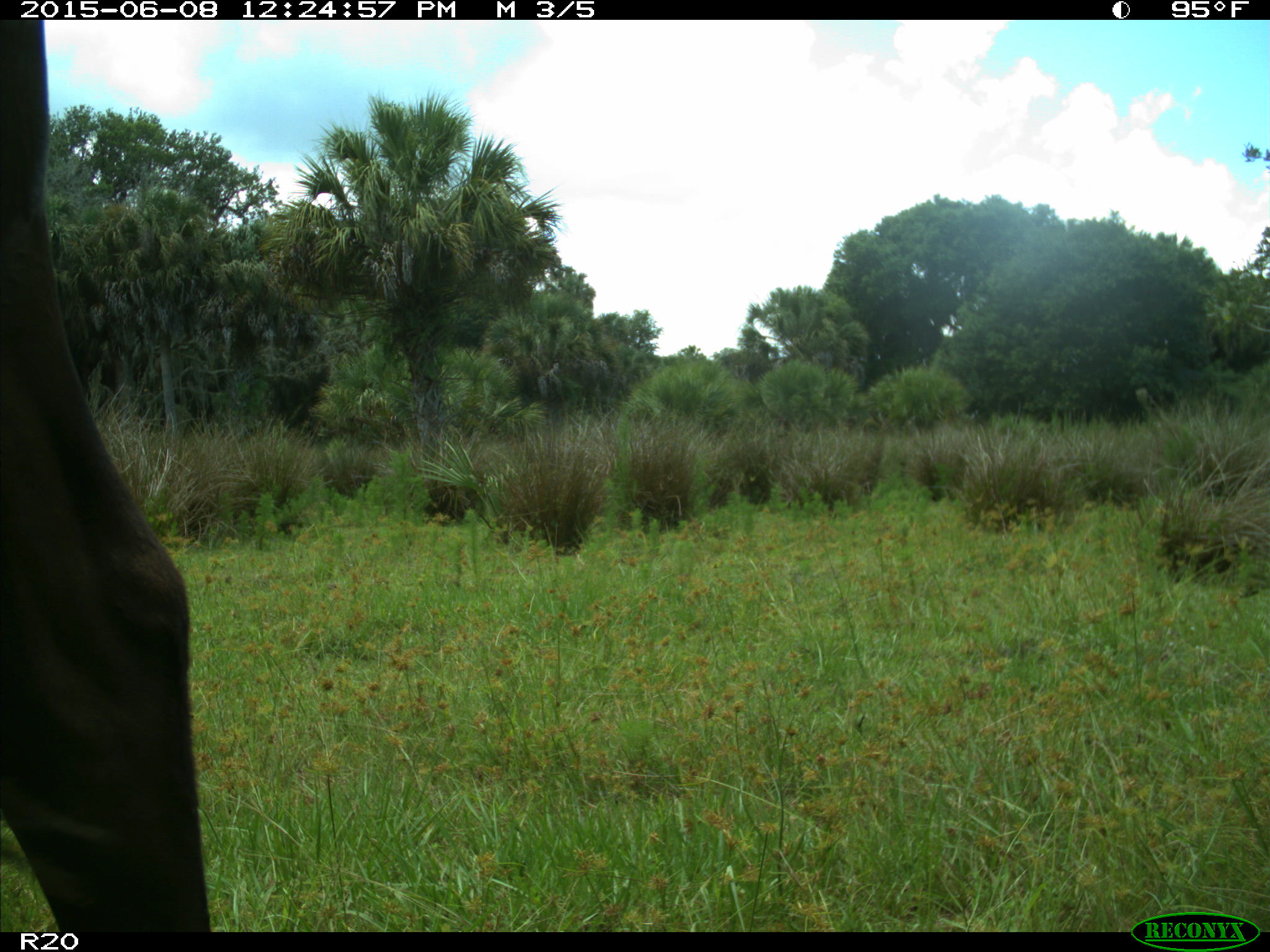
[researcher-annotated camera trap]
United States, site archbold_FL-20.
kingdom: Animalia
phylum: Chordata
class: Mammalia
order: Artiodactyla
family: Bovidae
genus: Bos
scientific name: Bos taurus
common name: domestic cow